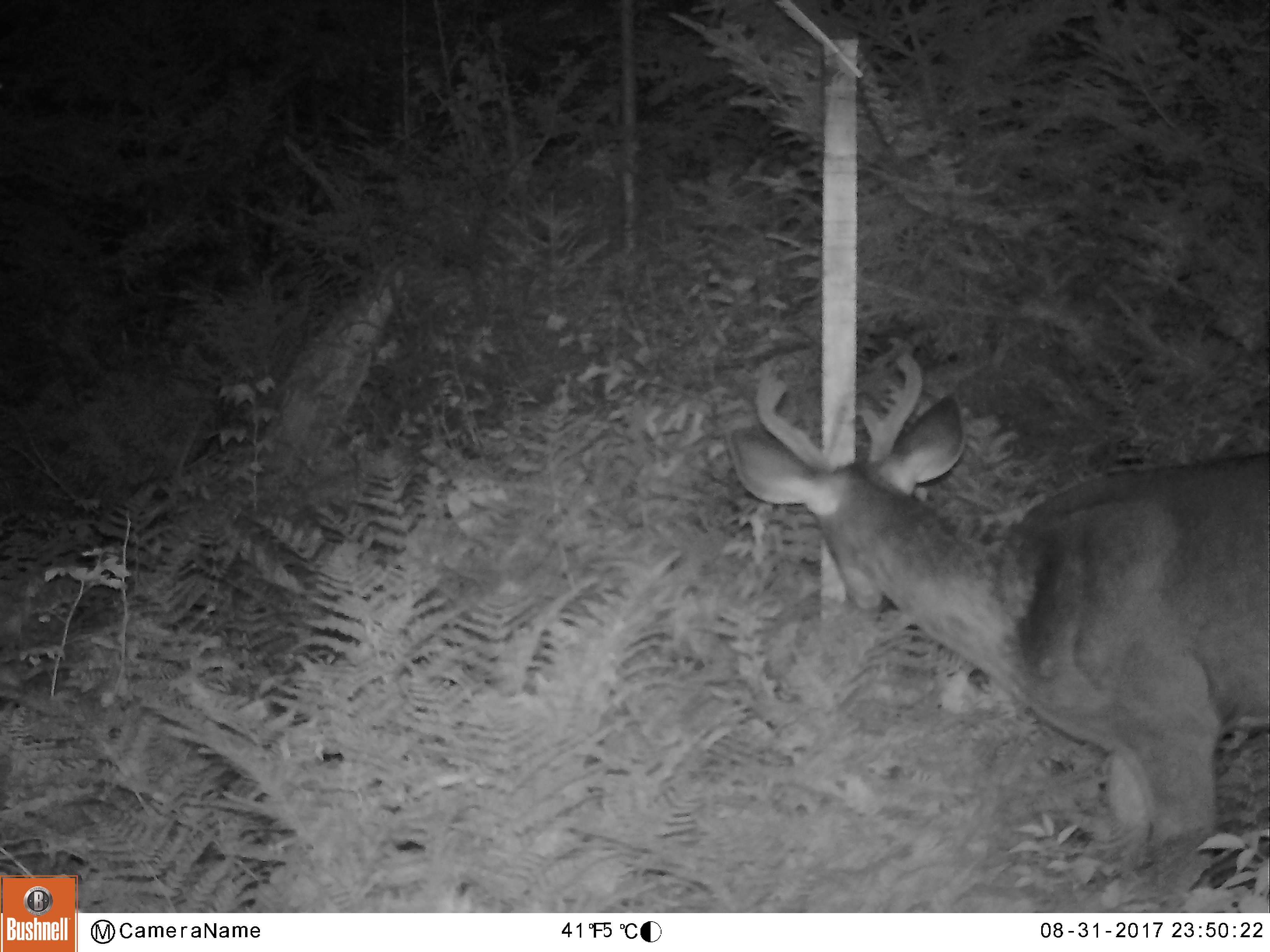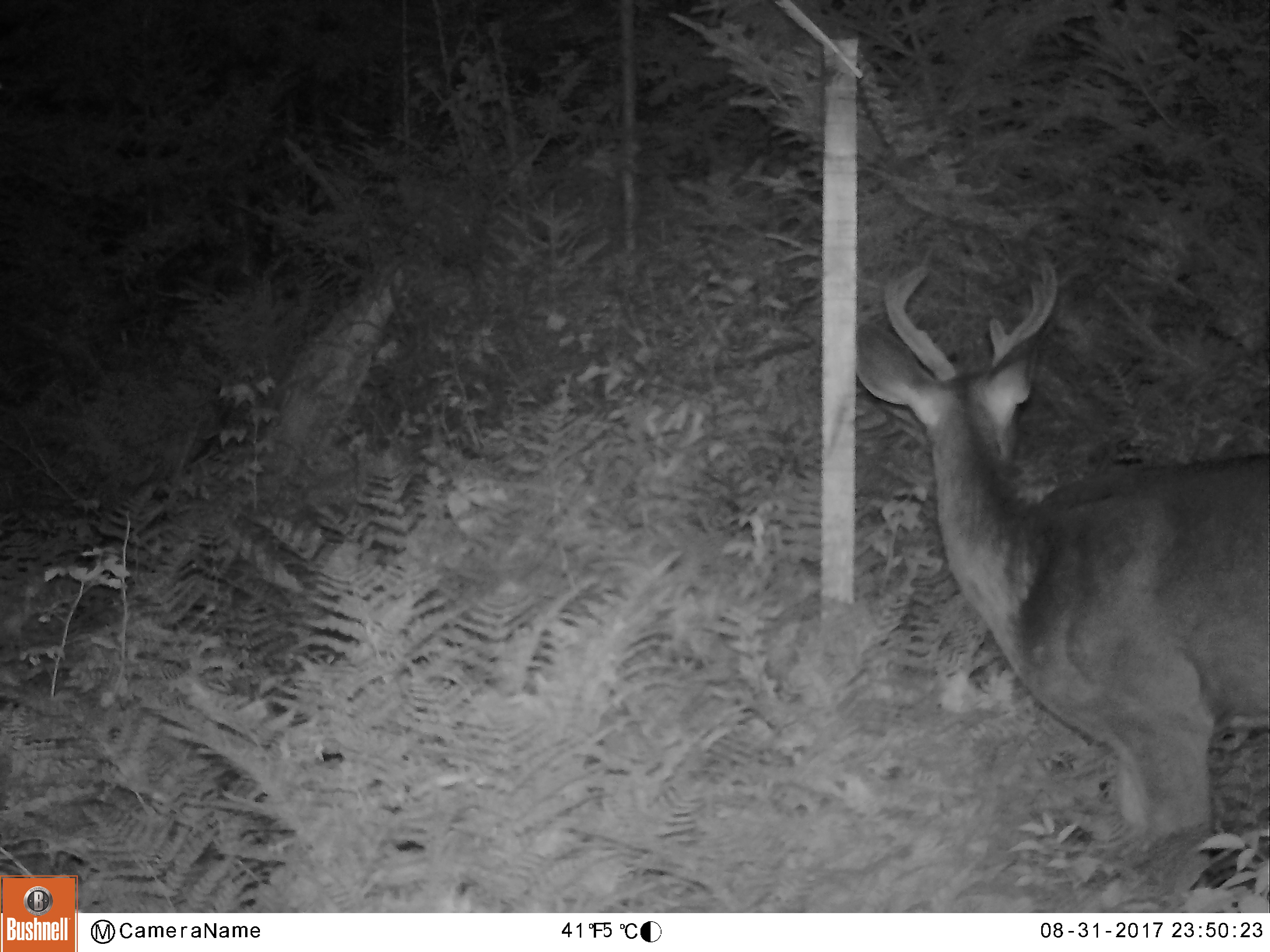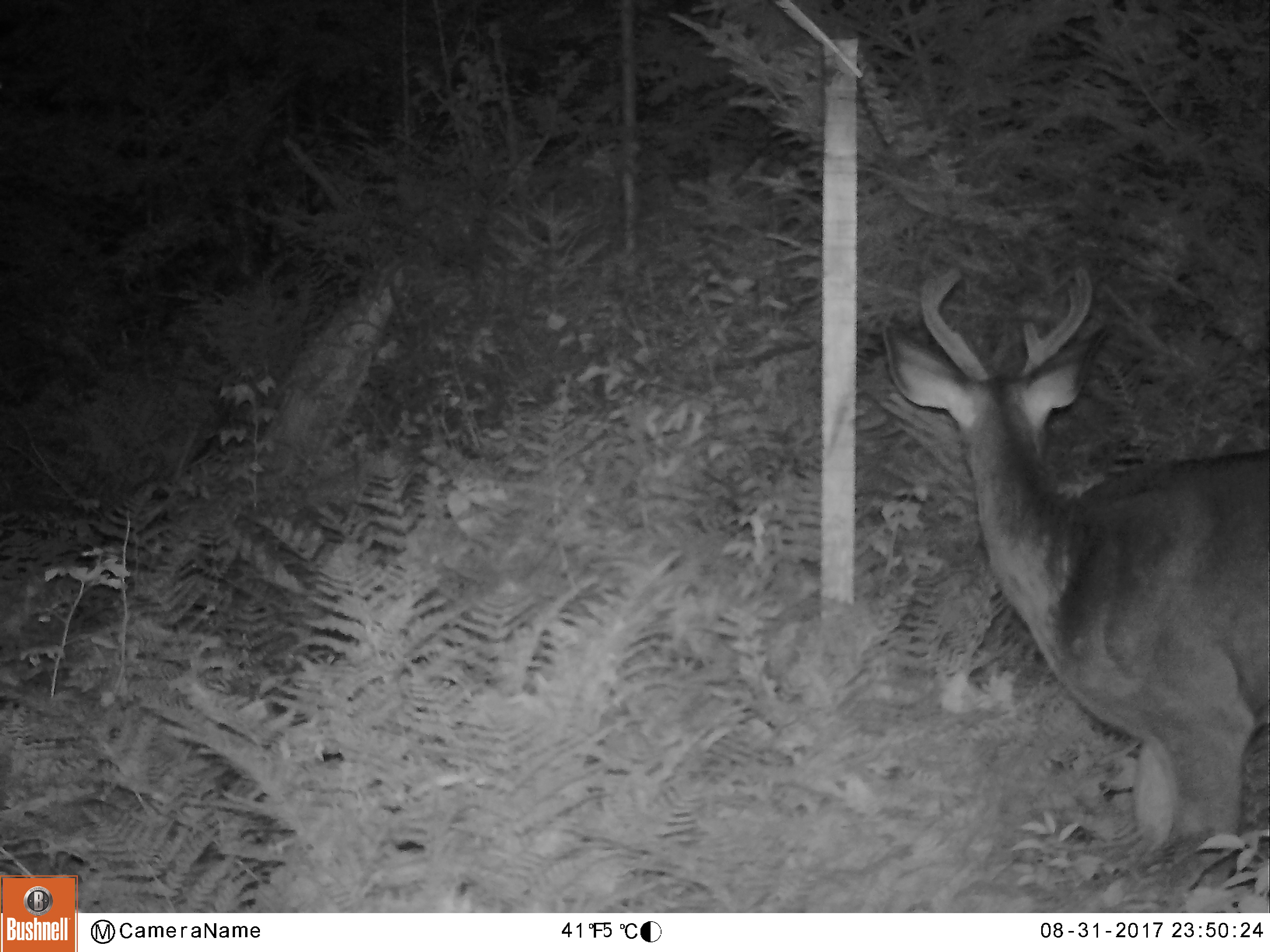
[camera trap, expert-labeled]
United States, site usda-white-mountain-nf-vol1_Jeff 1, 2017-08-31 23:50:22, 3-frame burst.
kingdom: Animalia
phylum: Chordata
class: Mammalia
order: Artiodactyla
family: Cervidae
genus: Odocoileus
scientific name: Odocoileus virginianus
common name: white-tailed deer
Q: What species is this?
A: White-tailed deer (Odocoileus virginianus).